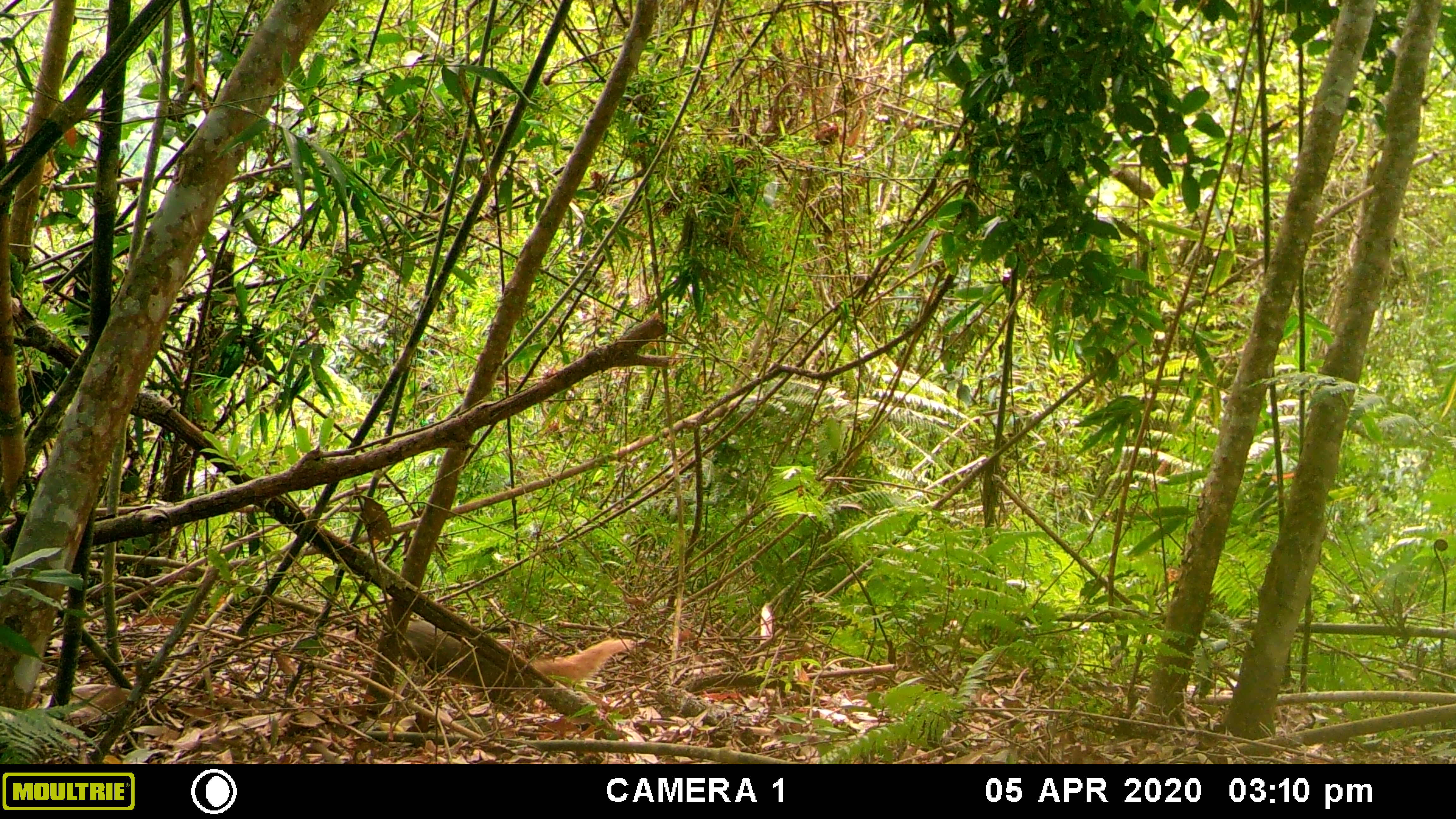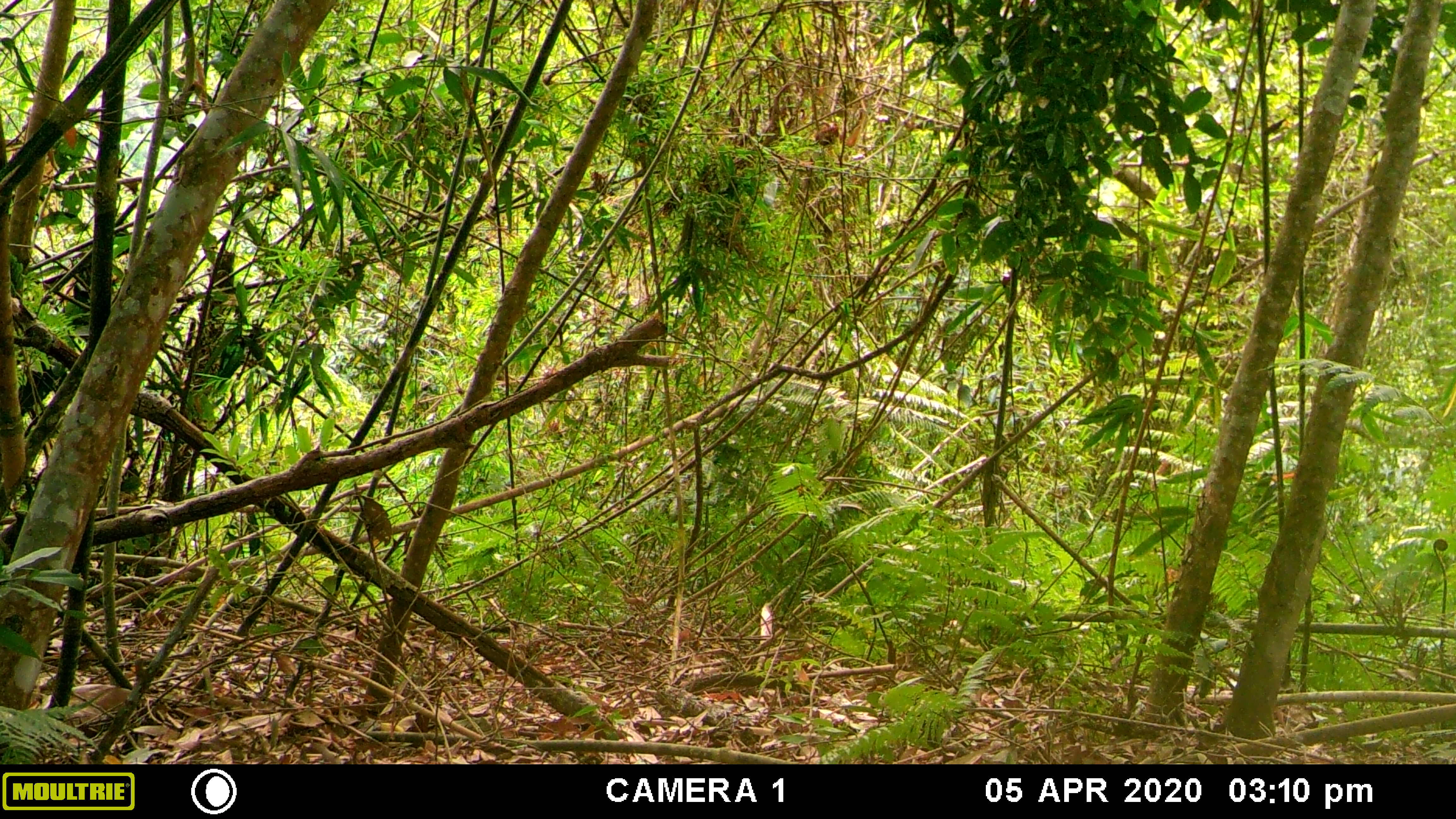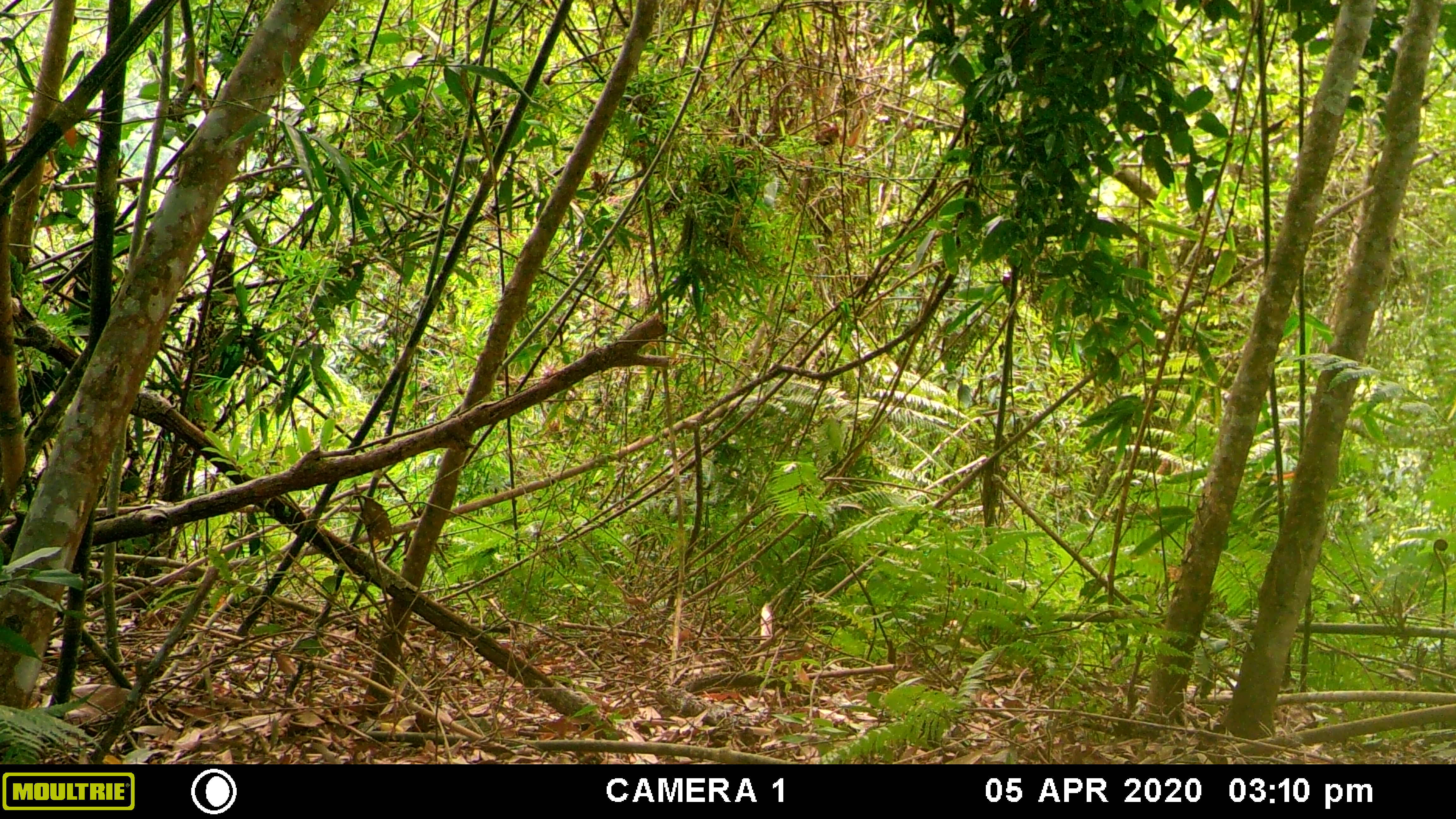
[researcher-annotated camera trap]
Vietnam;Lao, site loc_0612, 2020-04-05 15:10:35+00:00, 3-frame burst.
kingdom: Animalia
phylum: Chordata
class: Mammalia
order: Carnivora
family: Herpestidae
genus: Urva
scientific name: Urva urva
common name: crab-eating mongoose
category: crab eating mongoose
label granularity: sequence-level